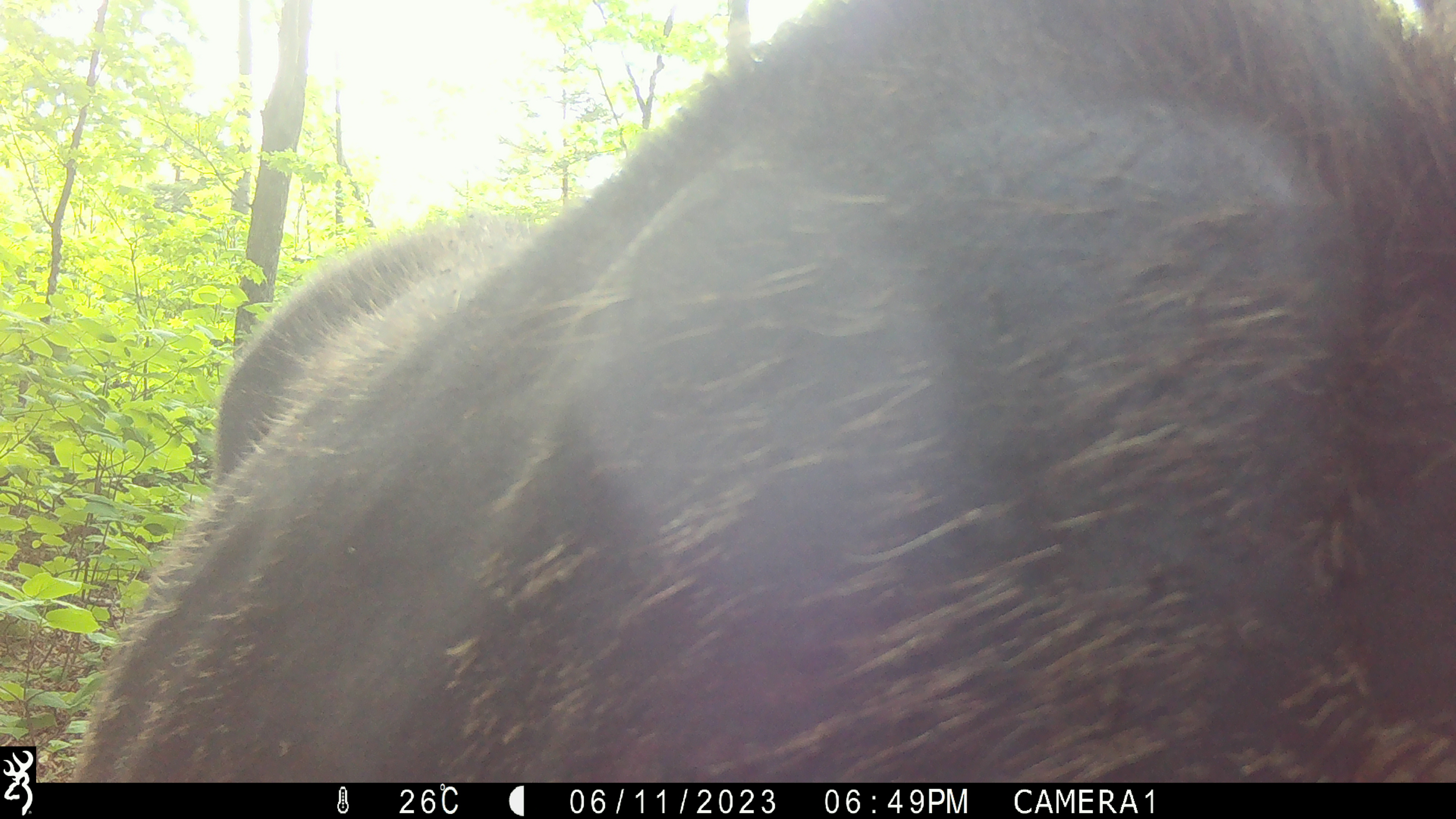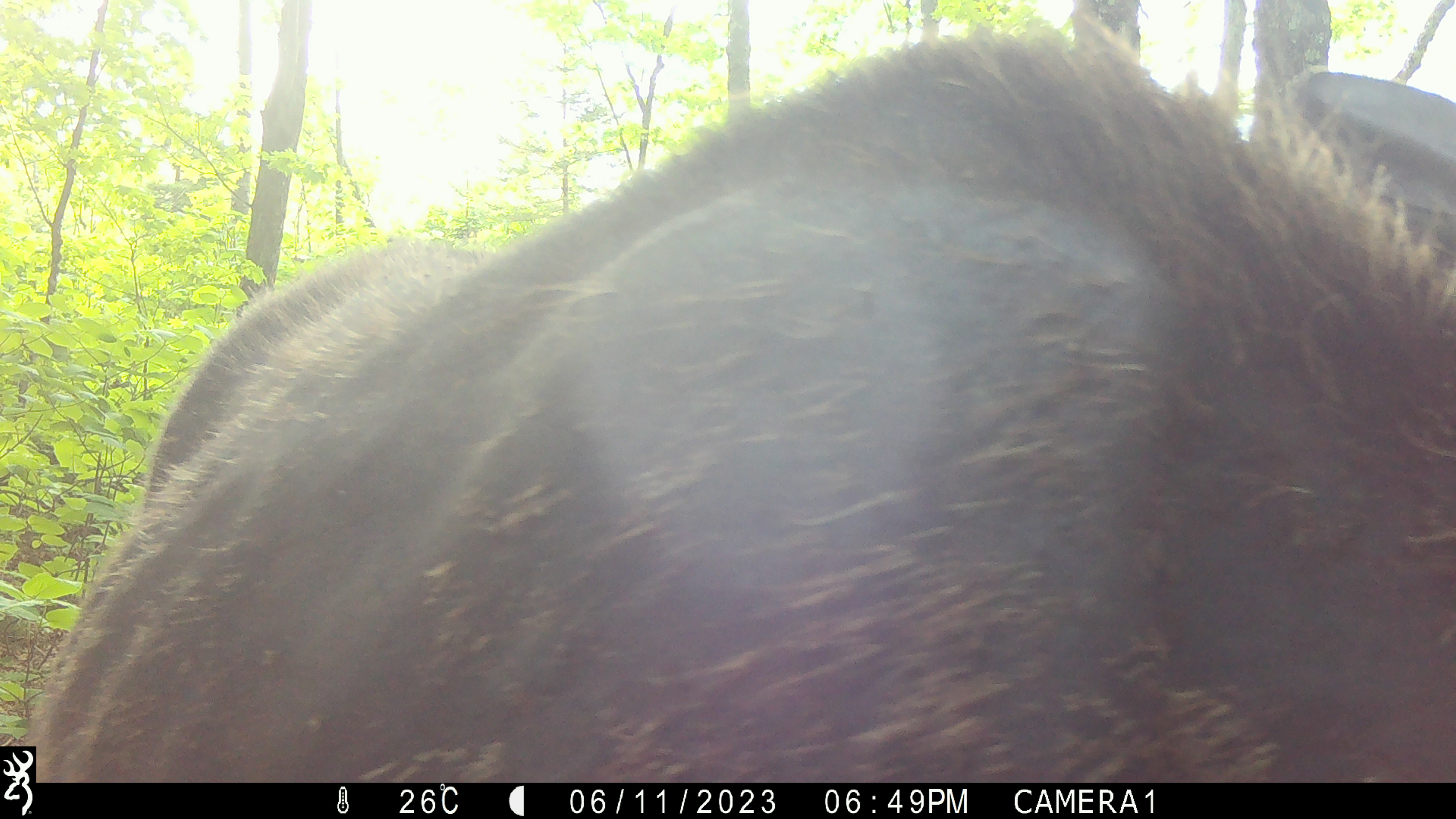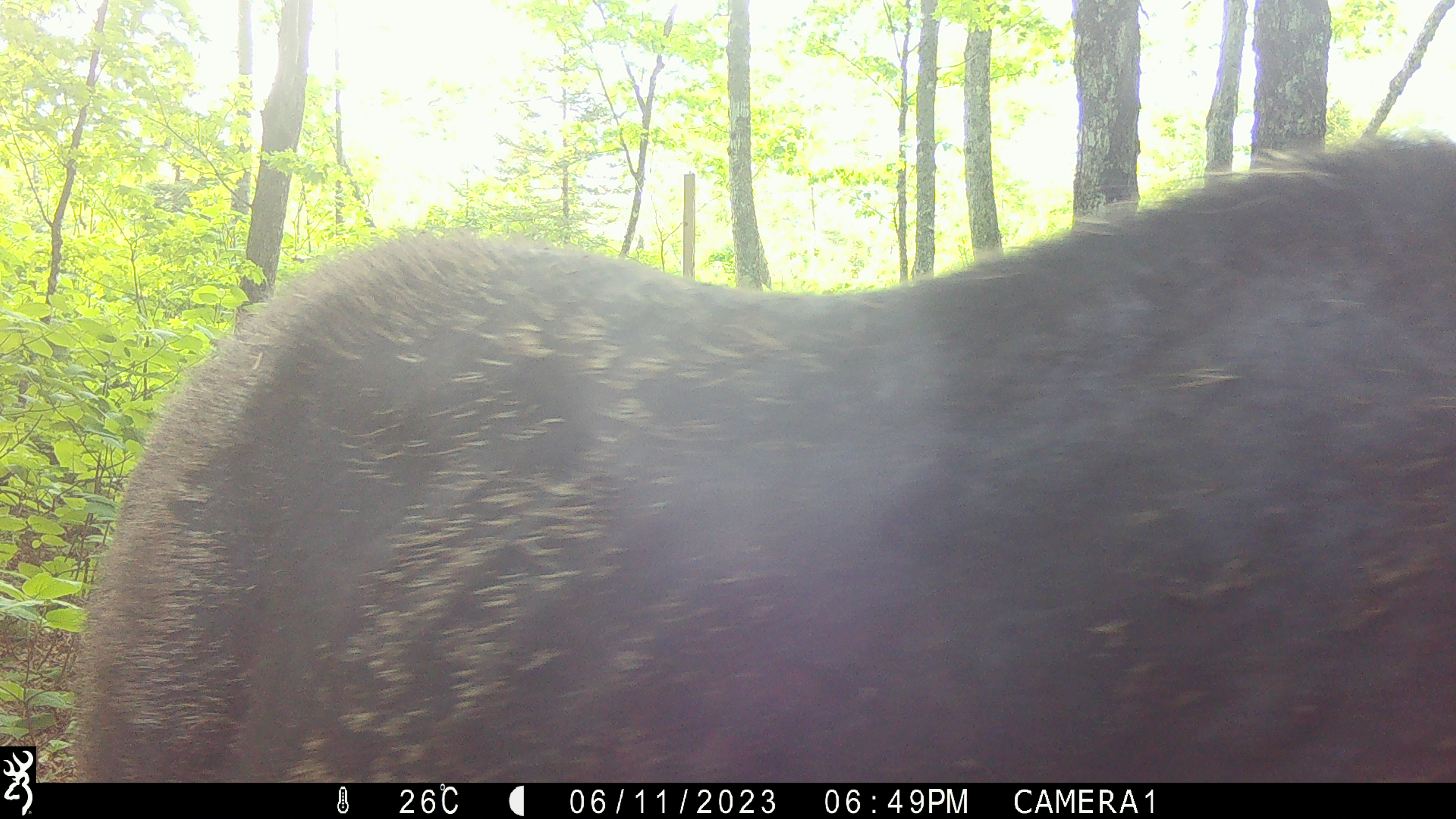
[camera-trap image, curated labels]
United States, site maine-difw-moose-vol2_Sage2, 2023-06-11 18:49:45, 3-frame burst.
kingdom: Animalia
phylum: Chordata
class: Mammalia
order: Artiodactyla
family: Cervidae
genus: Alces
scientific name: Alces alces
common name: moose